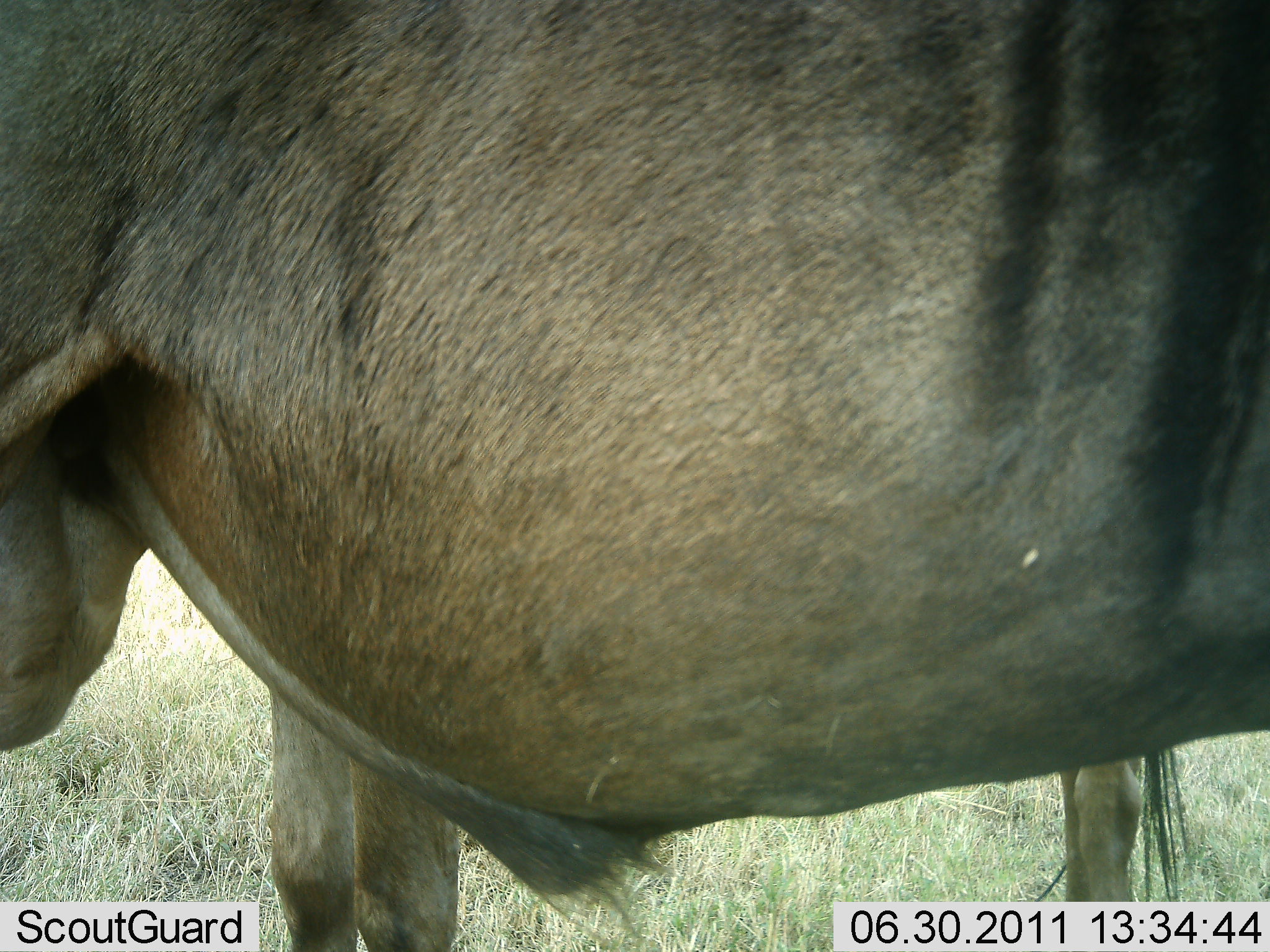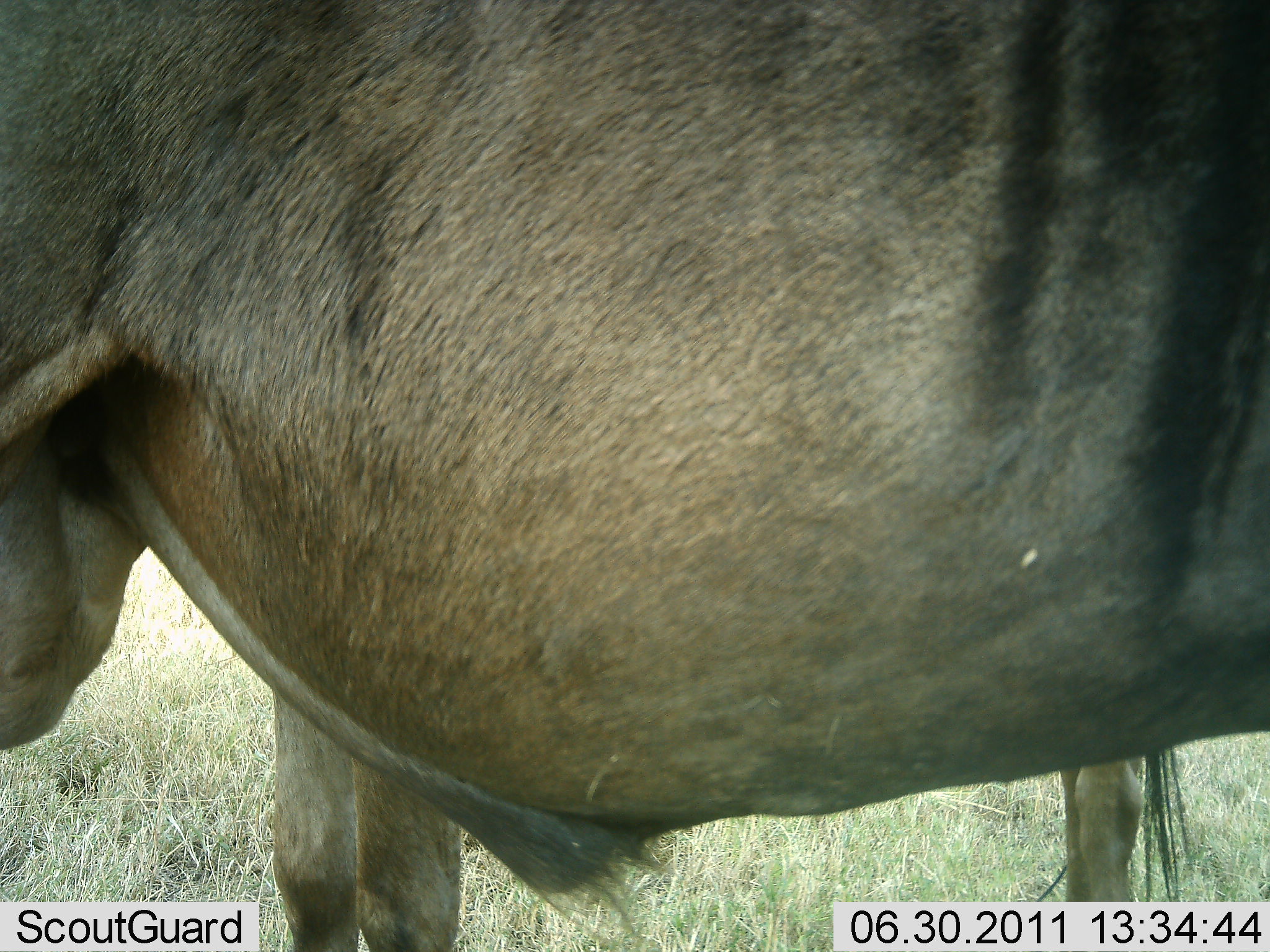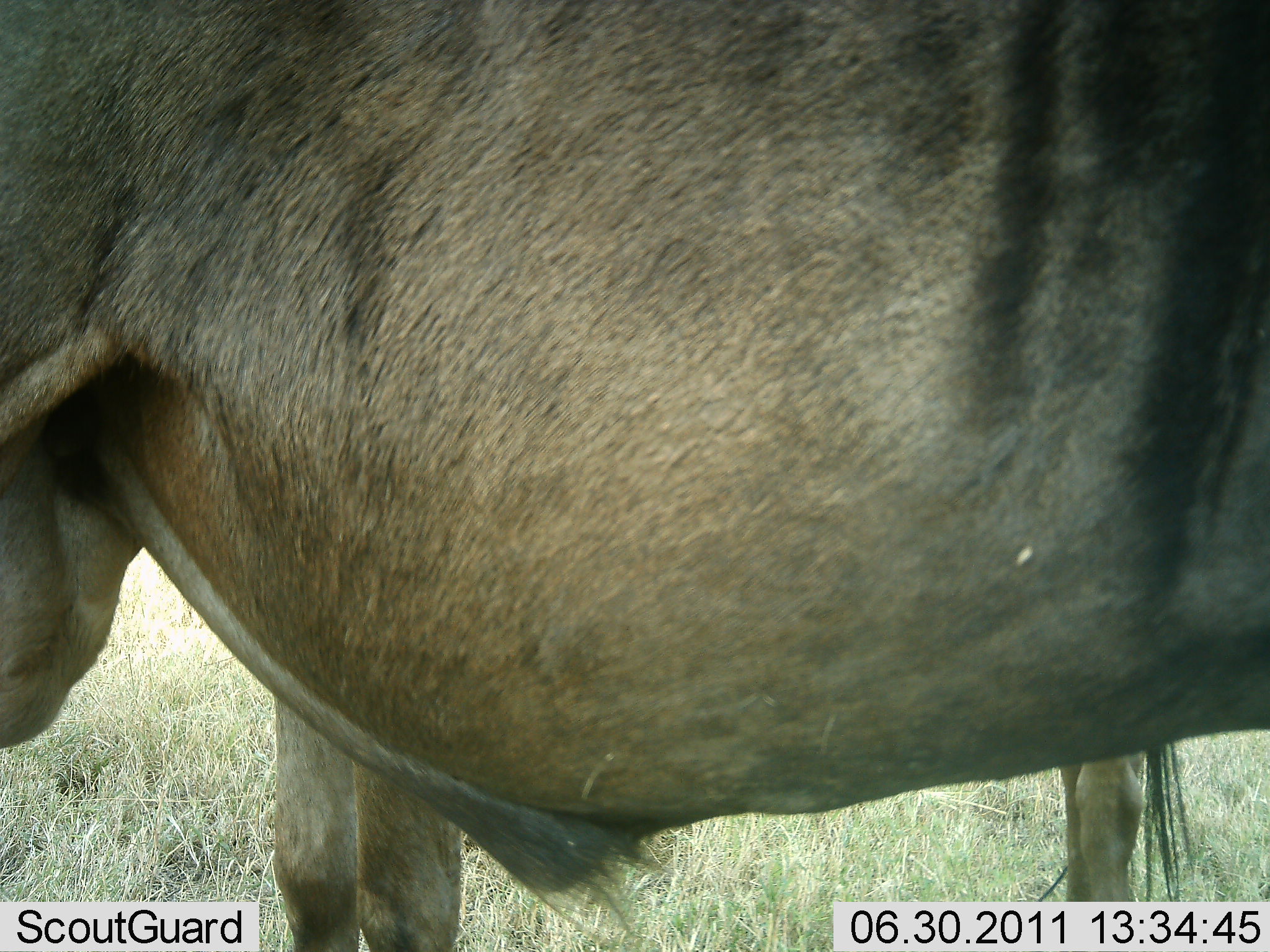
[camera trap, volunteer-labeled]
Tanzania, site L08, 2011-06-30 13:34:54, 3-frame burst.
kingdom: Animalia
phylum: Chordata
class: Mammalia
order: Artiodactyla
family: Bovidae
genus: Connochaetes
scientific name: Connochaetes taurinus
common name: blue wildebeest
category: wildebeest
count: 1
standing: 100%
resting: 0%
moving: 0%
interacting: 0%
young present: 0%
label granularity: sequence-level